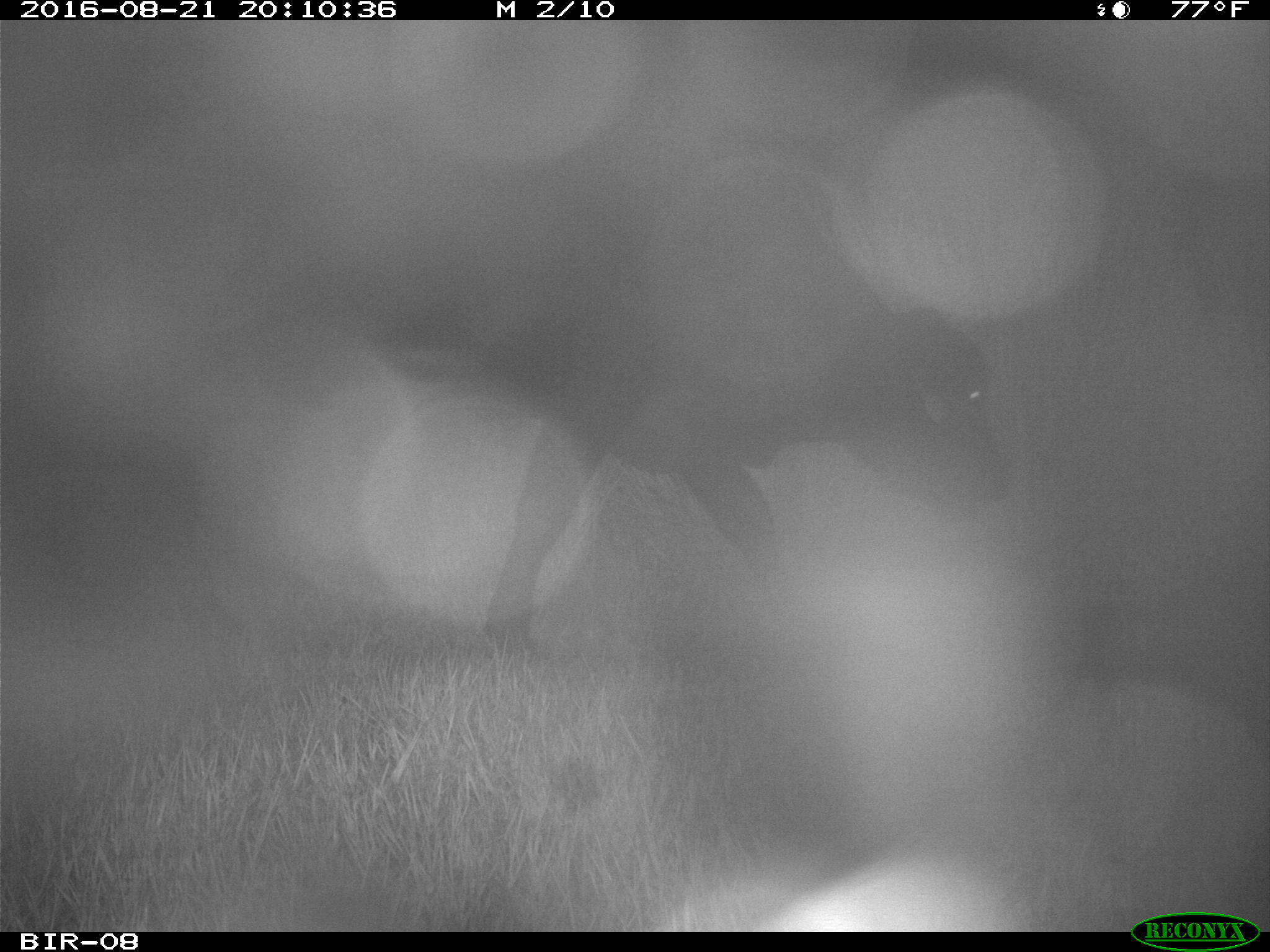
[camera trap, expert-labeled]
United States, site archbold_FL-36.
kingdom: Animalia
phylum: Chordata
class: Mammalia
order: Artiodactyla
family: Bovidae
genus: Bos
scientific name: Bos taurus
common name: domestic cow